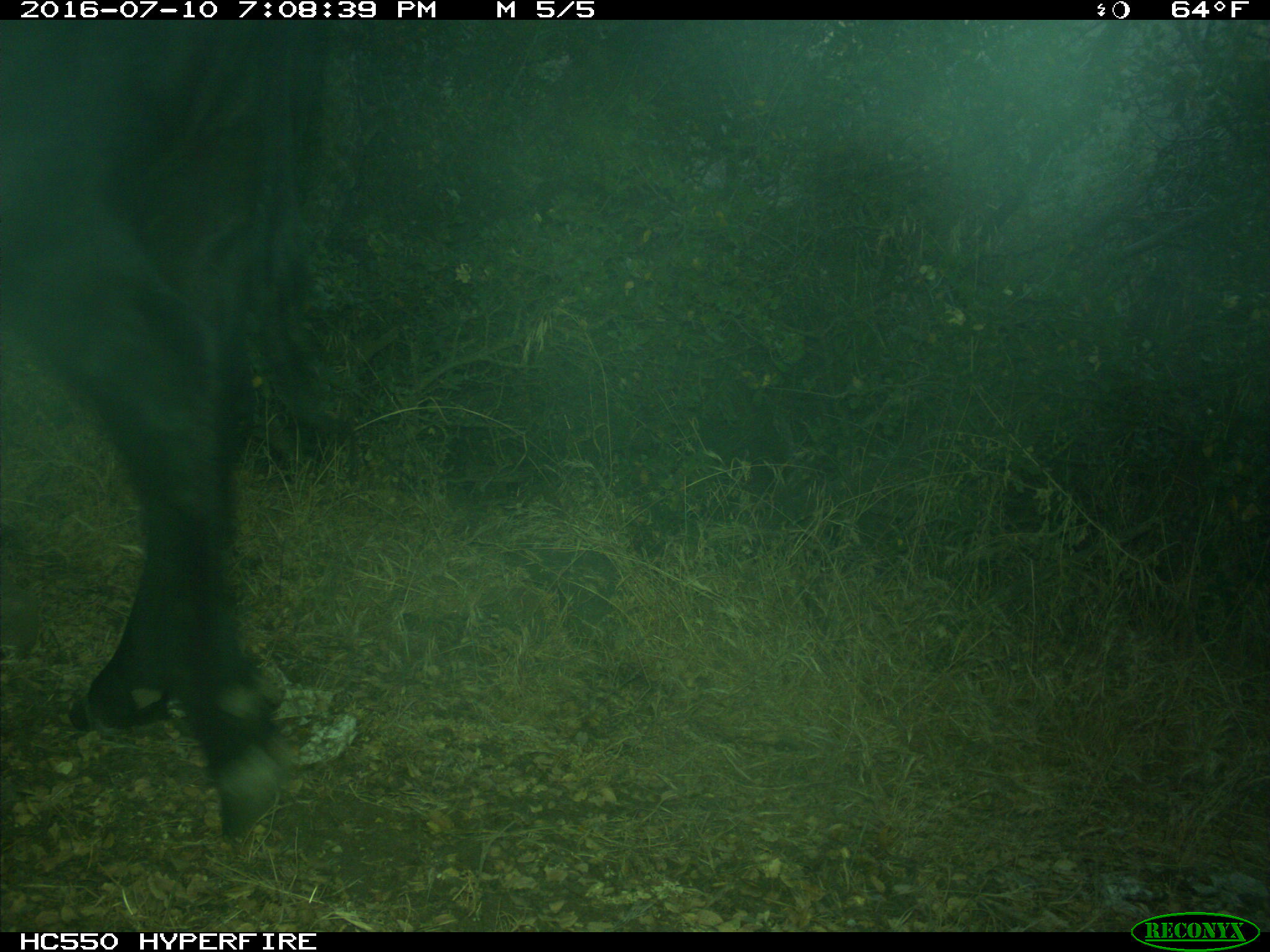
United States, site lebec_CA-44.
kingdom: Animalia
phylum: Chordata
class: Mammalia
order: Artiodactyla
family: Bovidae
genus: Bos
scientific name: Bos taurus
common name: domestic cow